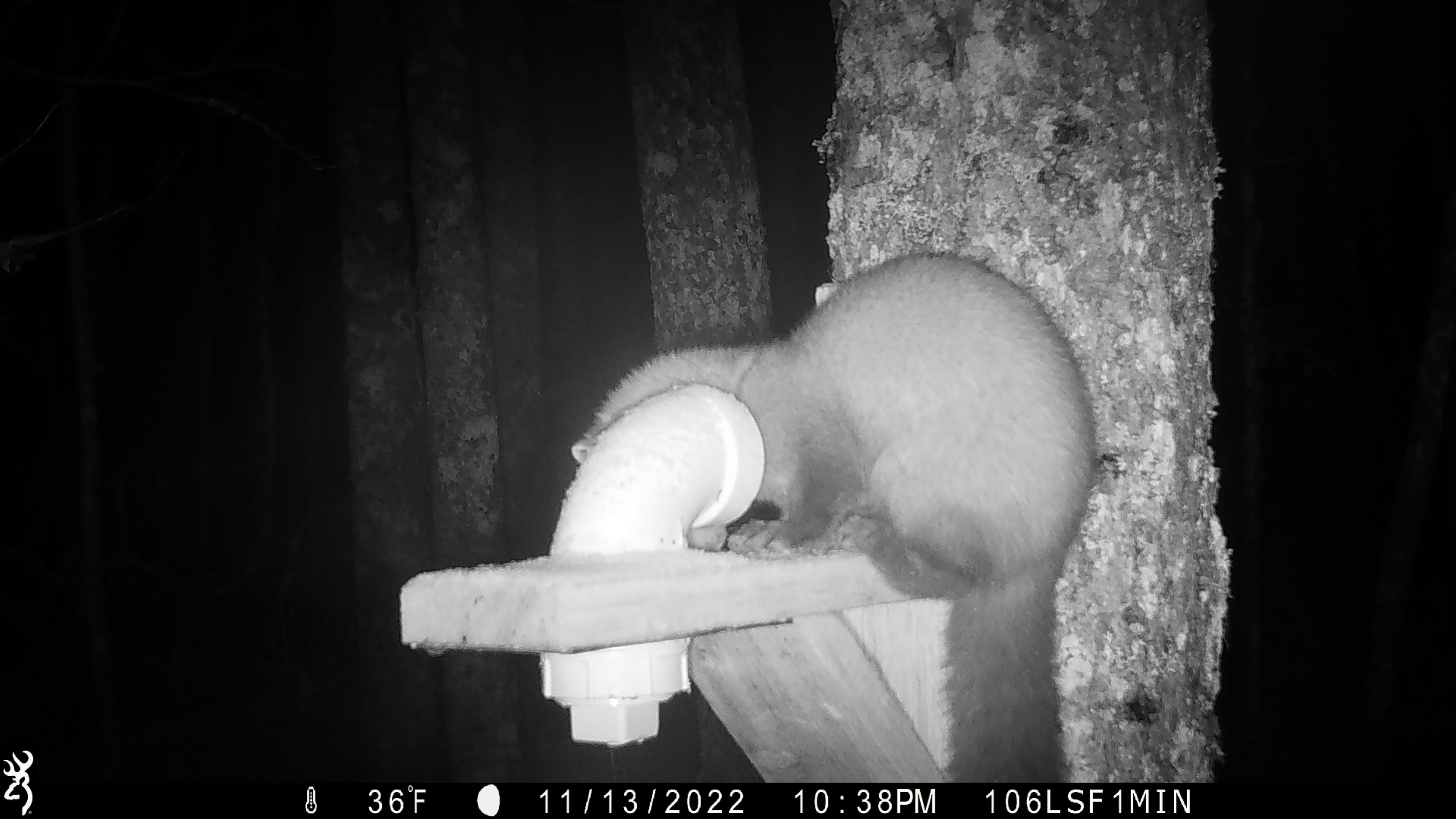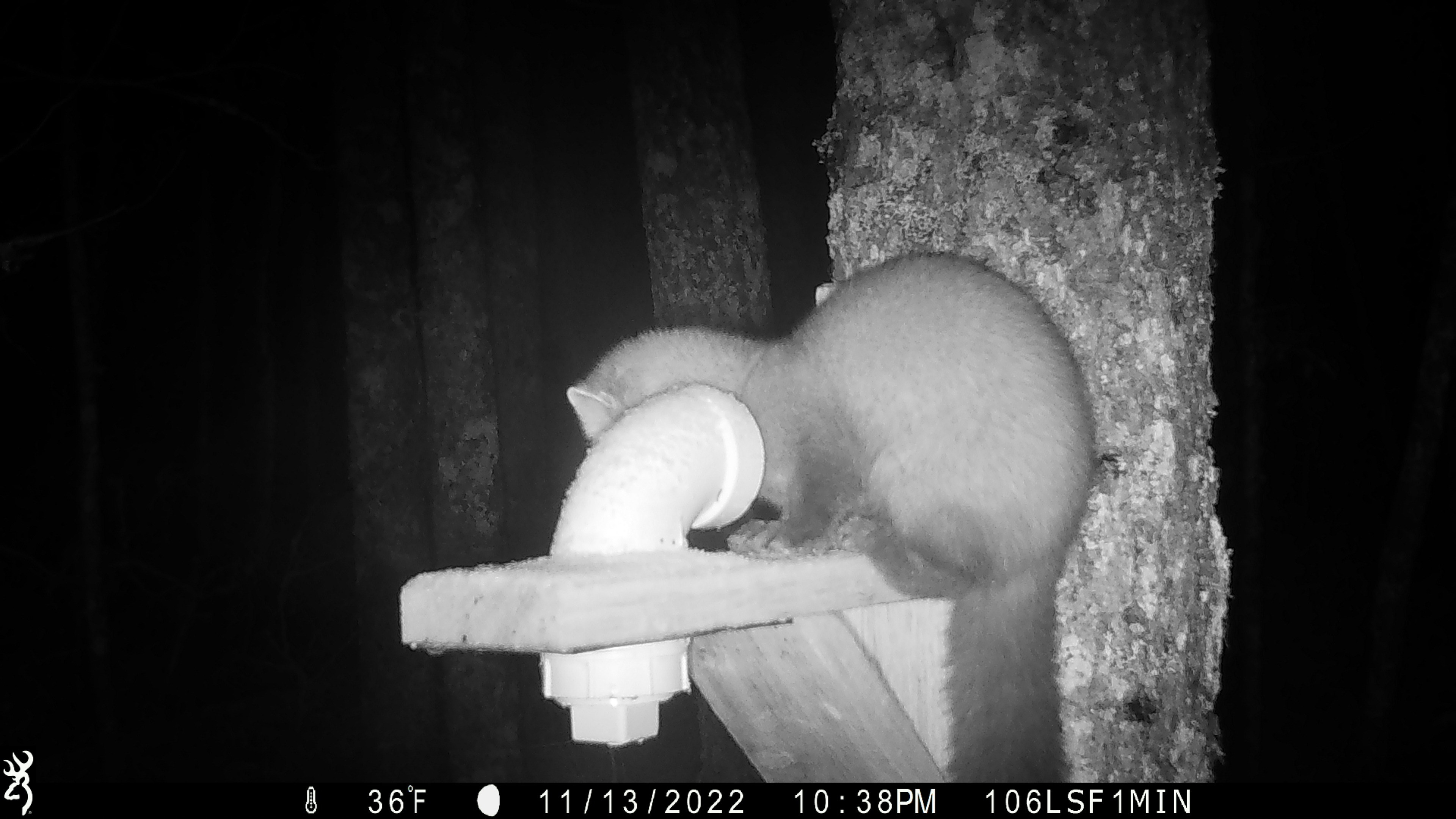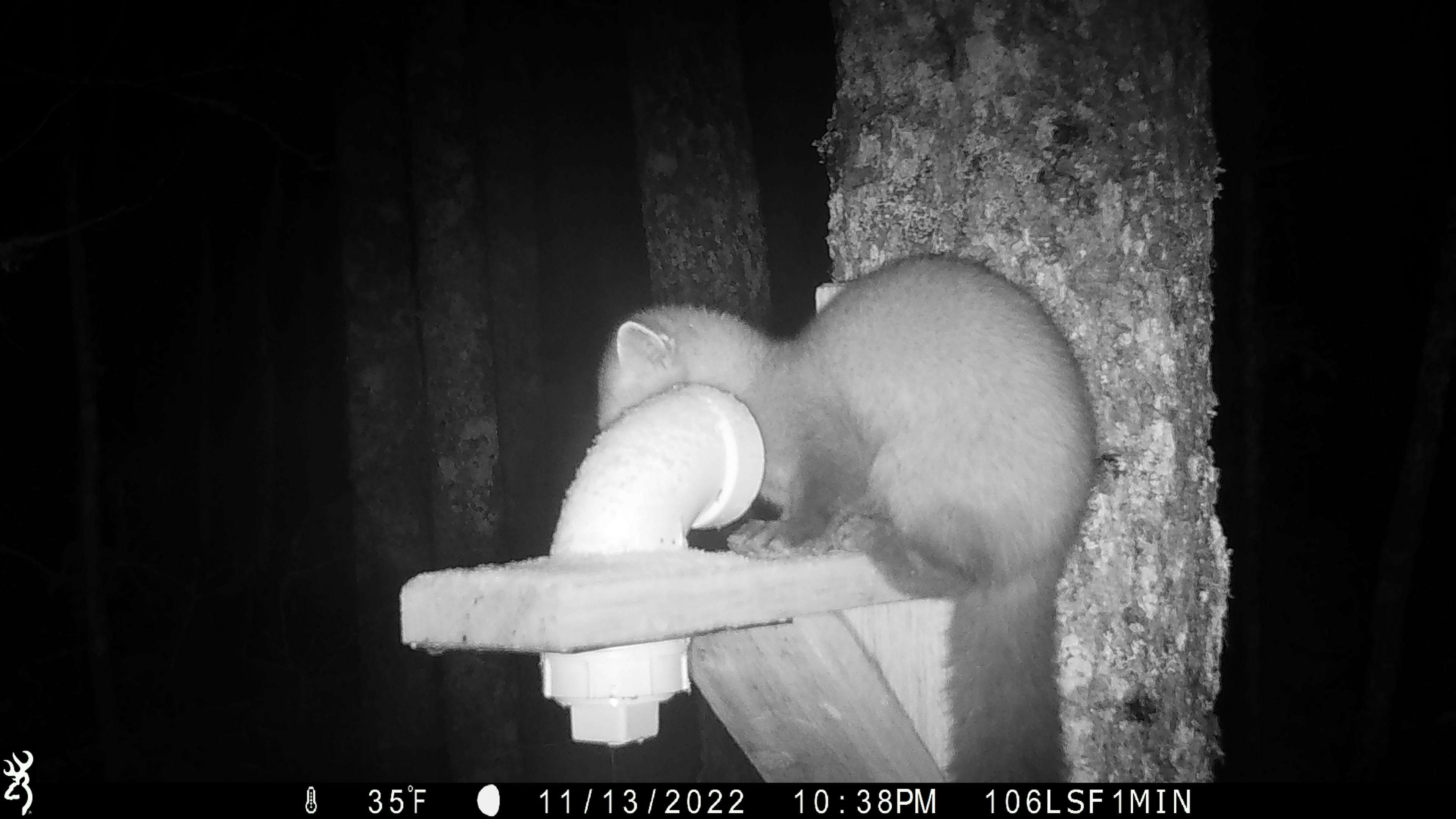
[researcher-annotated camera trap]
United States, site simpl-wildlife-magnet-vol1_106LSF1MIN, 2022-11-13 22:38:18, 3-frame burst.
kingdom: Animalia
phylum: Chordata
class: Mammalia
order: Carnivora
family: Mustelidae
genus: Martes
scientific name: Martes americana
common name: american marten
American marten (Martes americana).